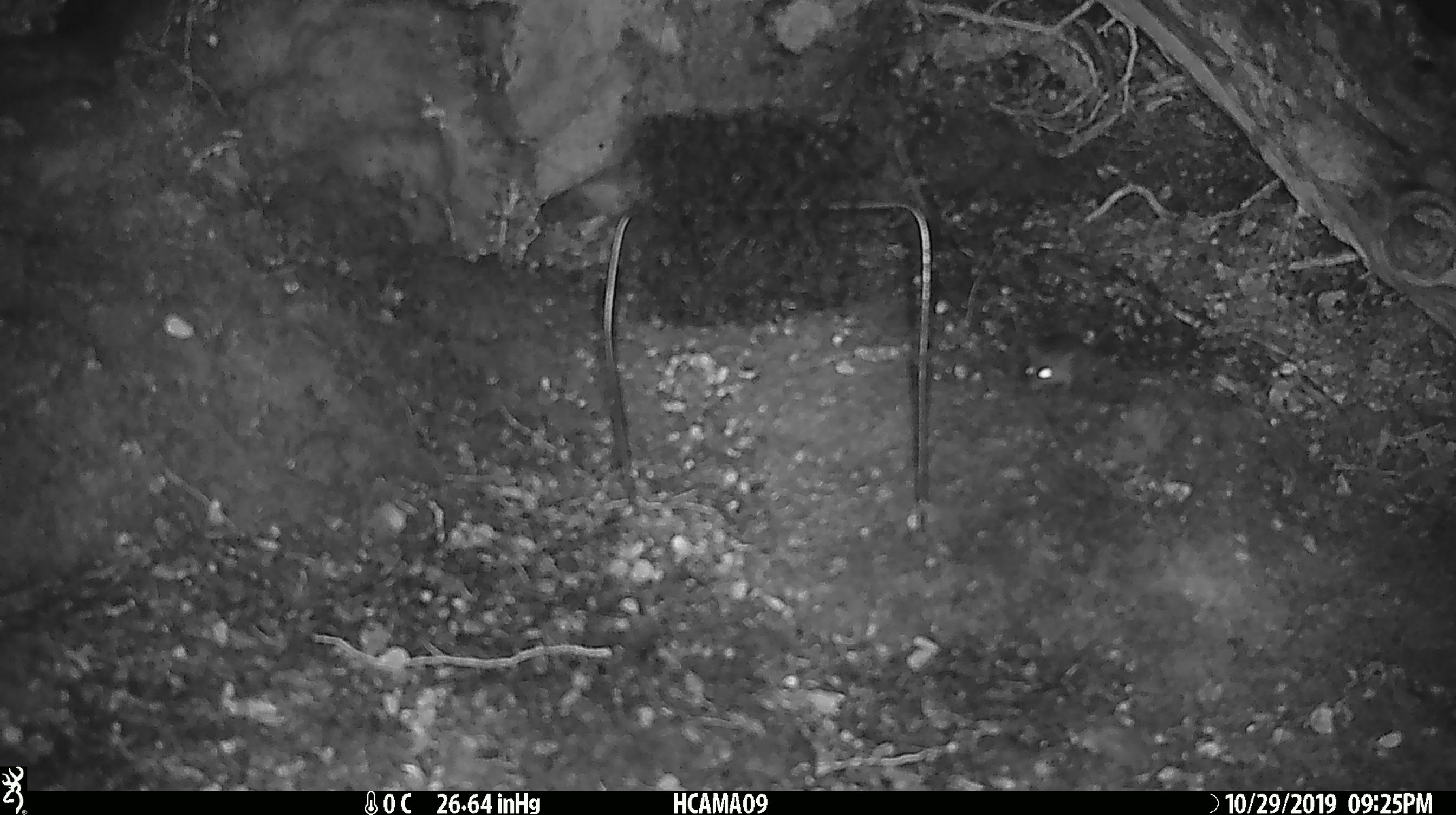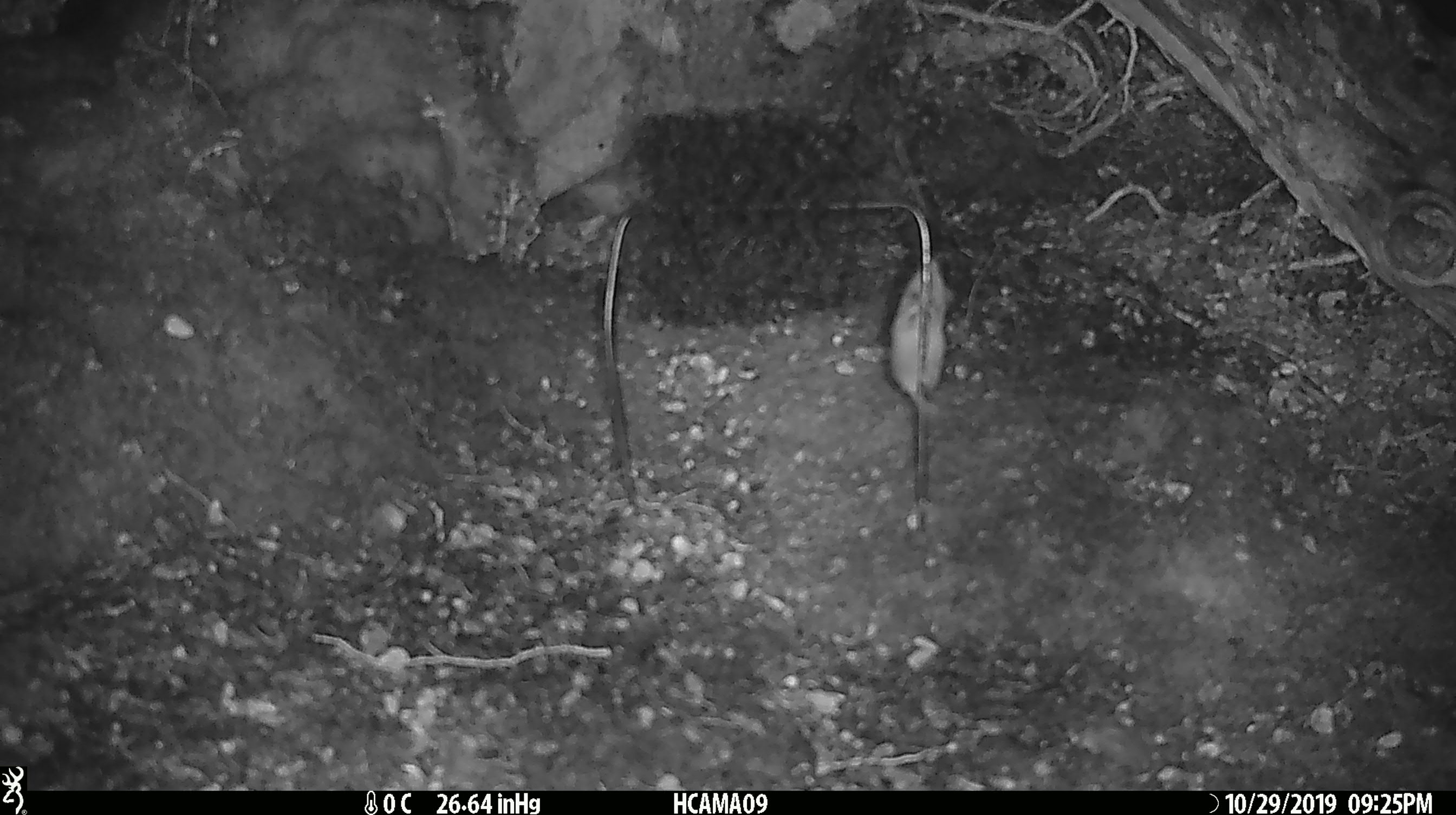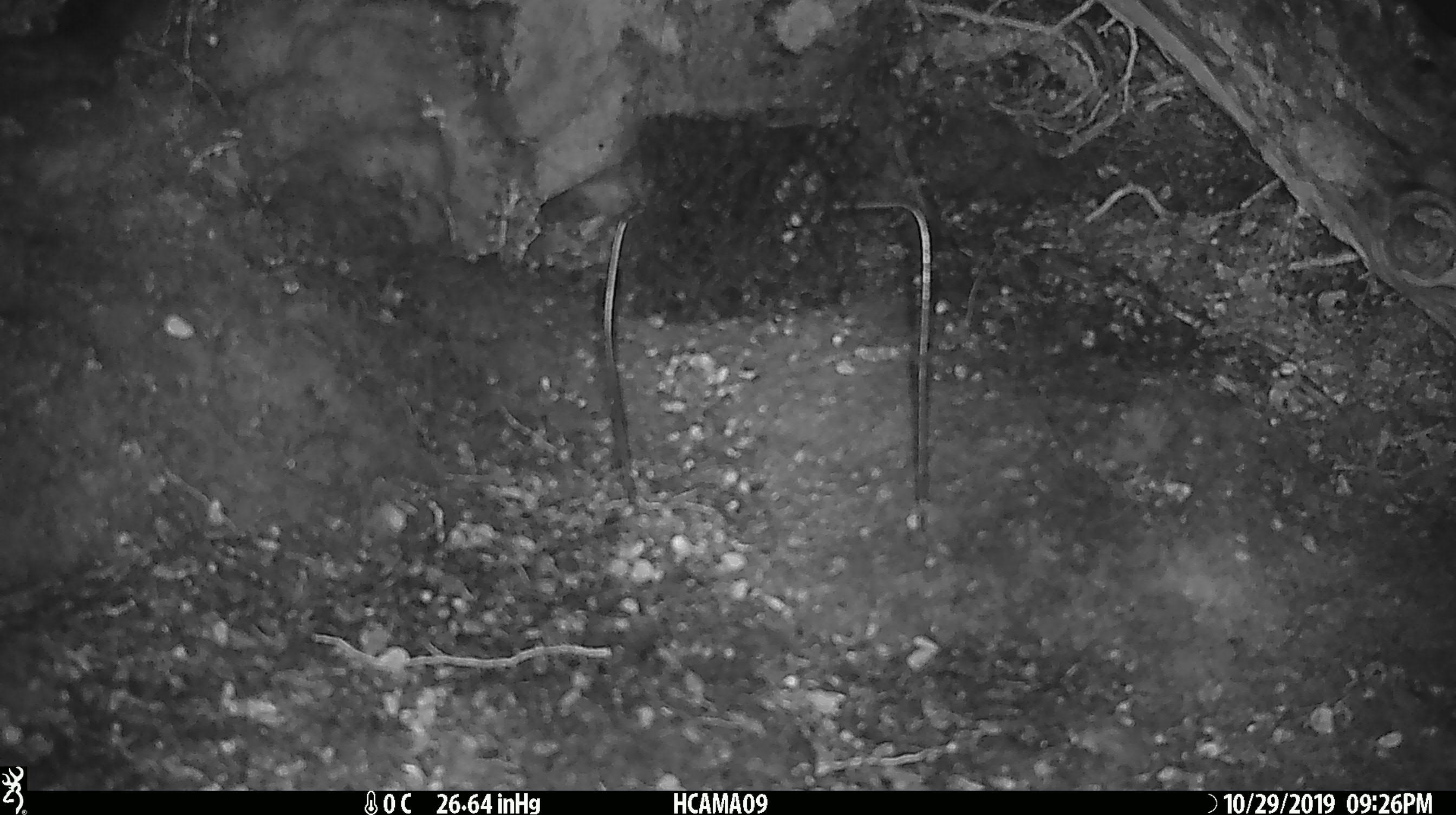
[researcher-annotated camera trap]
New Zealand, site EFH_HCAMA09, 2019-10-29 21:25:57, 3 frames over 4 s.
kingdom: Animalia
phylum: Chordata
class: Mammalia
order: Rodentia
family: Muridae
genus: Mus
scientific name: Mus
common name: mouse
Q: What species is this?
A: Mouse (Mus).